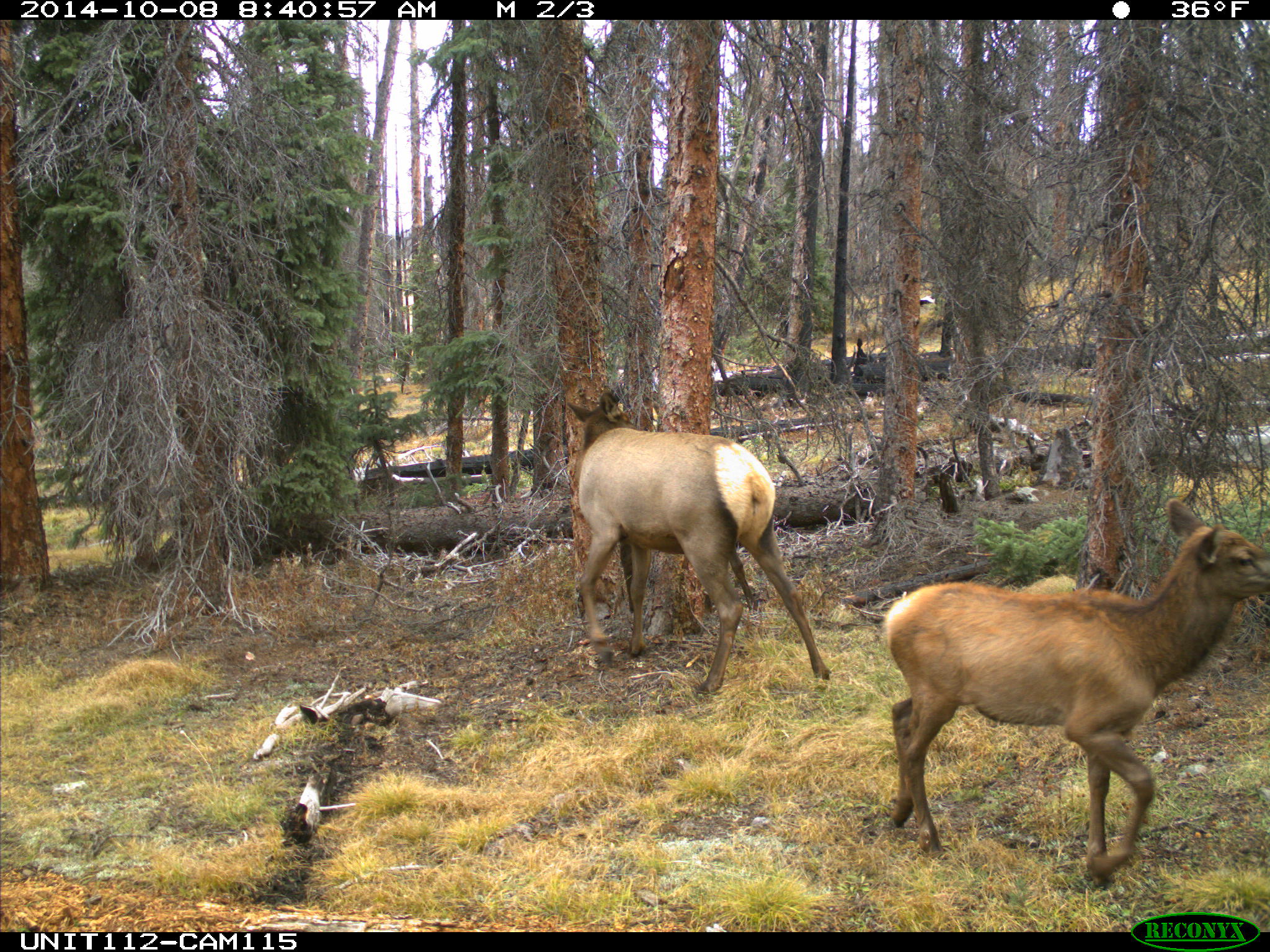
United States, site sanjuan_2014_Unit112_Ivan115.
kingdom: Animalia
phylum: Chordata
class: Mammalia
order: Artiodactyla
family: Cervidae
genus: Cervus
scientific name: Cervus elaphus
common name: red deer